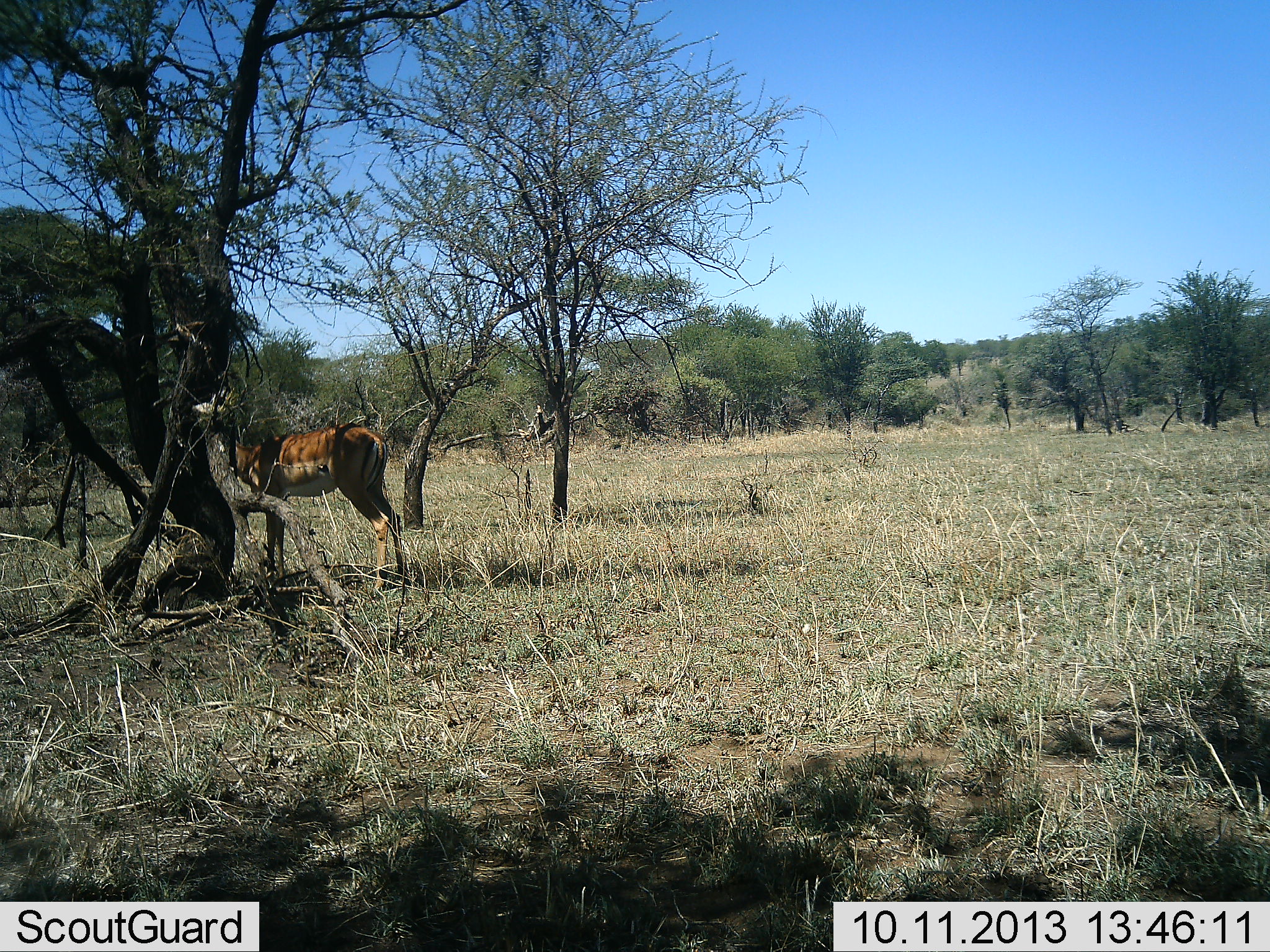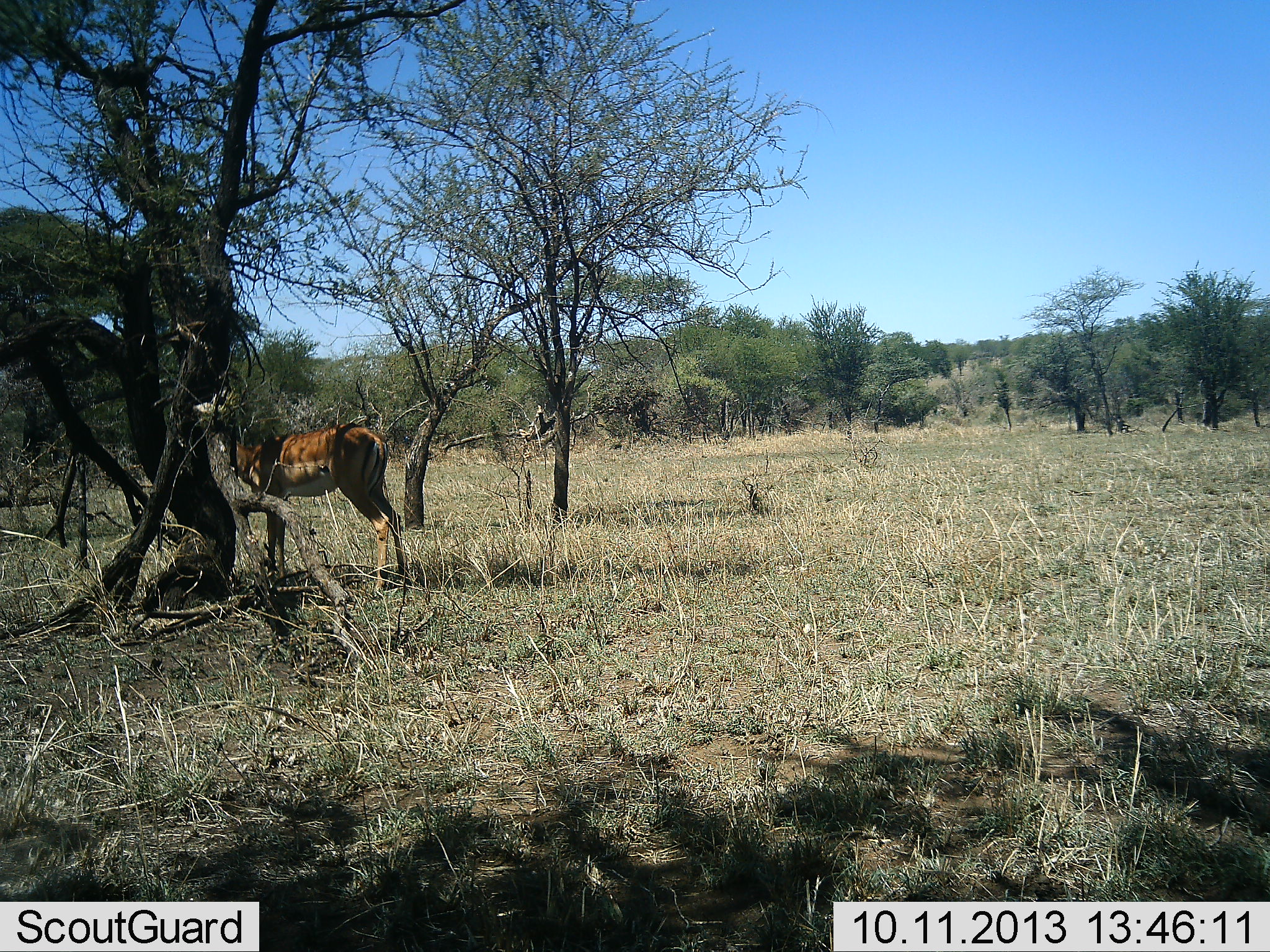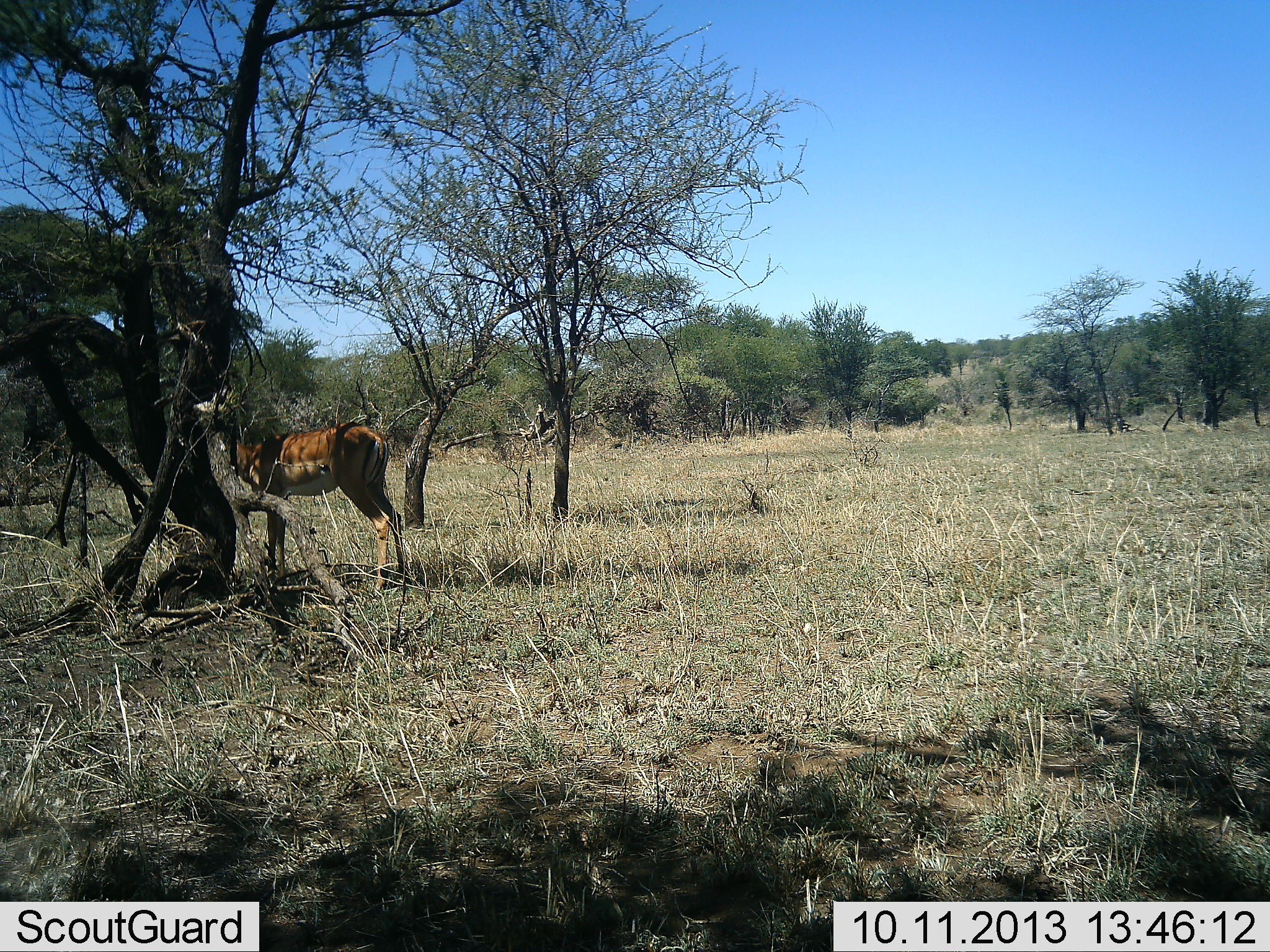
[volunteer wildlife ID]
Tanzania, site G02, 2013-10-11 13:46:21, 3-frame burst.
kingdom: Animalia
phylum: Chordata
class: Mammalia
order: Artiodactyla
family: Bovidae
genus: Aepyceros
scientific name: Aepyceros melampus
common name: impala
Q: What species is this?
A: Impala (Aepyceros melampus).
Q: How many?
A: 1.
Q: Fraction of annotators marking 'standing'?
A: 93%.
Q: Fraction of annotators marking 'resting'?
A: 7%.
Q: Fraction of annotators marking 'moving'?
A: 0%.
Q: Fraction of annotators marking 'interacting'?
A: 0%.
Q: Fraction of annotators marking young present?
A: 0%.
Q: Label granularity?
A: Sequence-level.